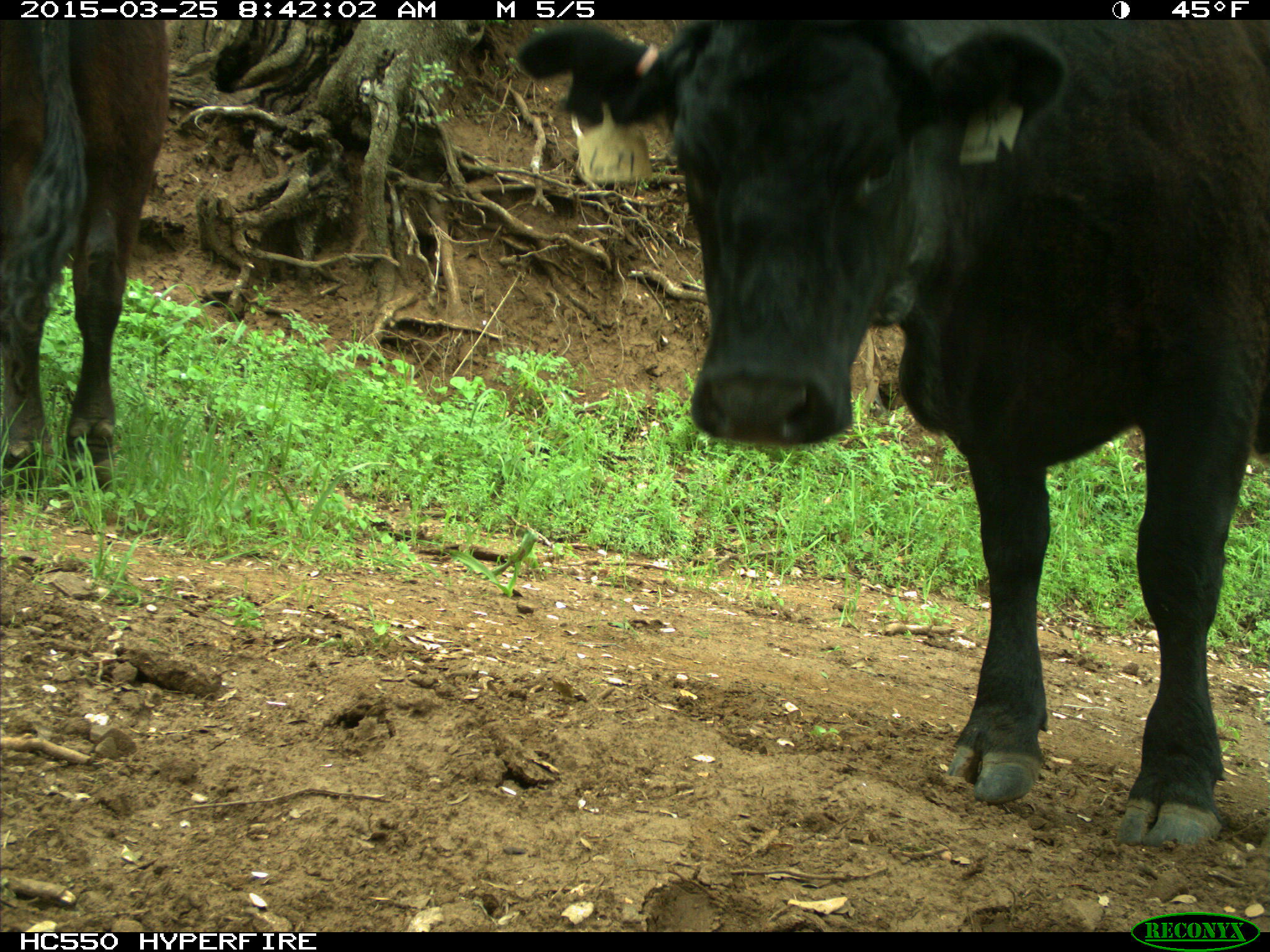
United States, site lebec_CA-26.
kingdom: Animalia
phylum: Chordata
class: Mammalia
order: Artiodactyla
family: Bovidae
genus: Bos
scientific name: Bos taurus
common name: domestic cow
Bos taurus (domestic cow).